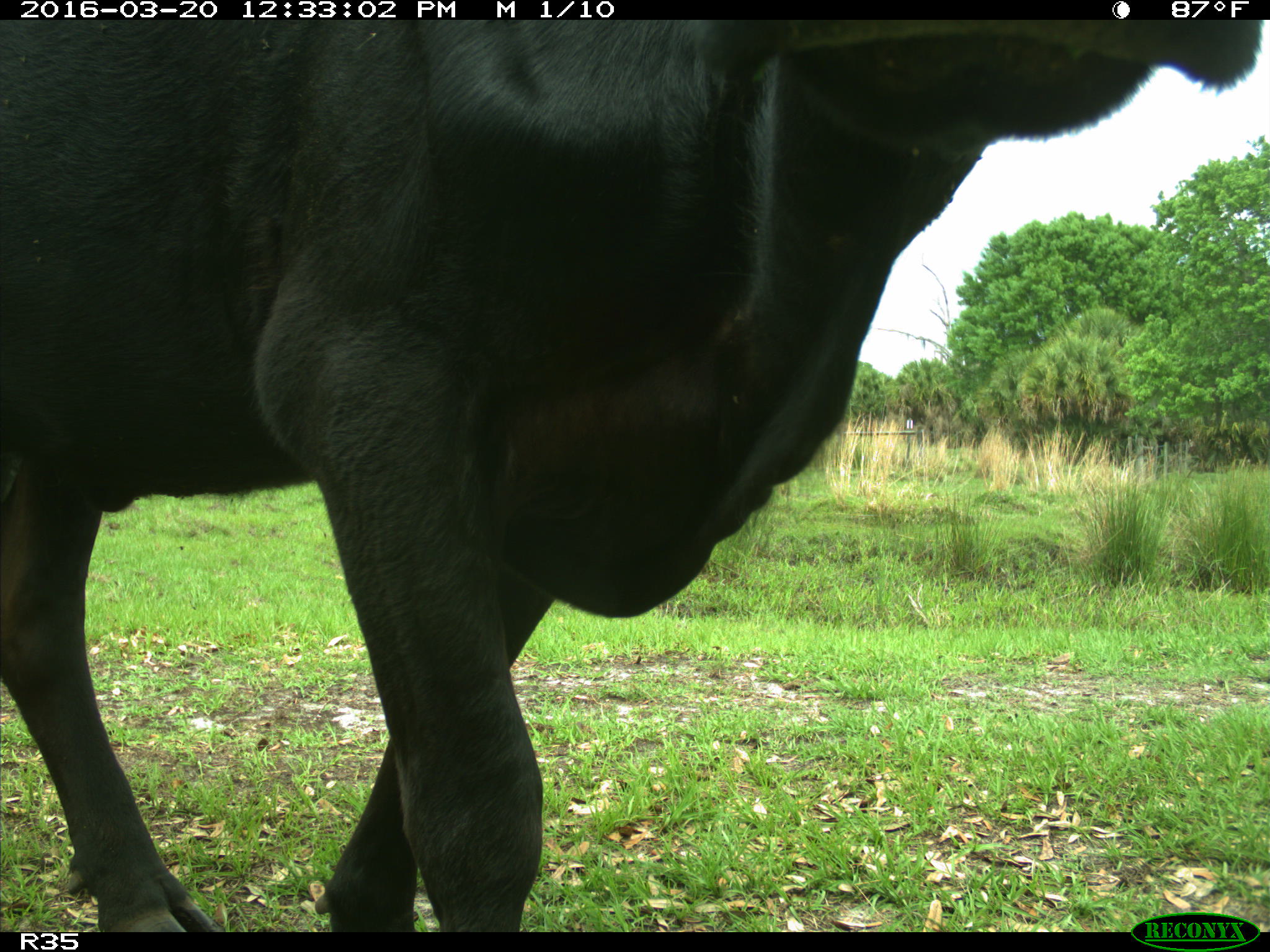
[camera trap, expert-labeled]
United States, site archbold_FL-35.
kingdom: Animalia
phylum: Chordata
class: Mammalia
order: Artiodactyla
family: Bovidae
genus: Bos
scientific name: Bos taurus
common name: domestic cow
Bos taurus (domestic cow).